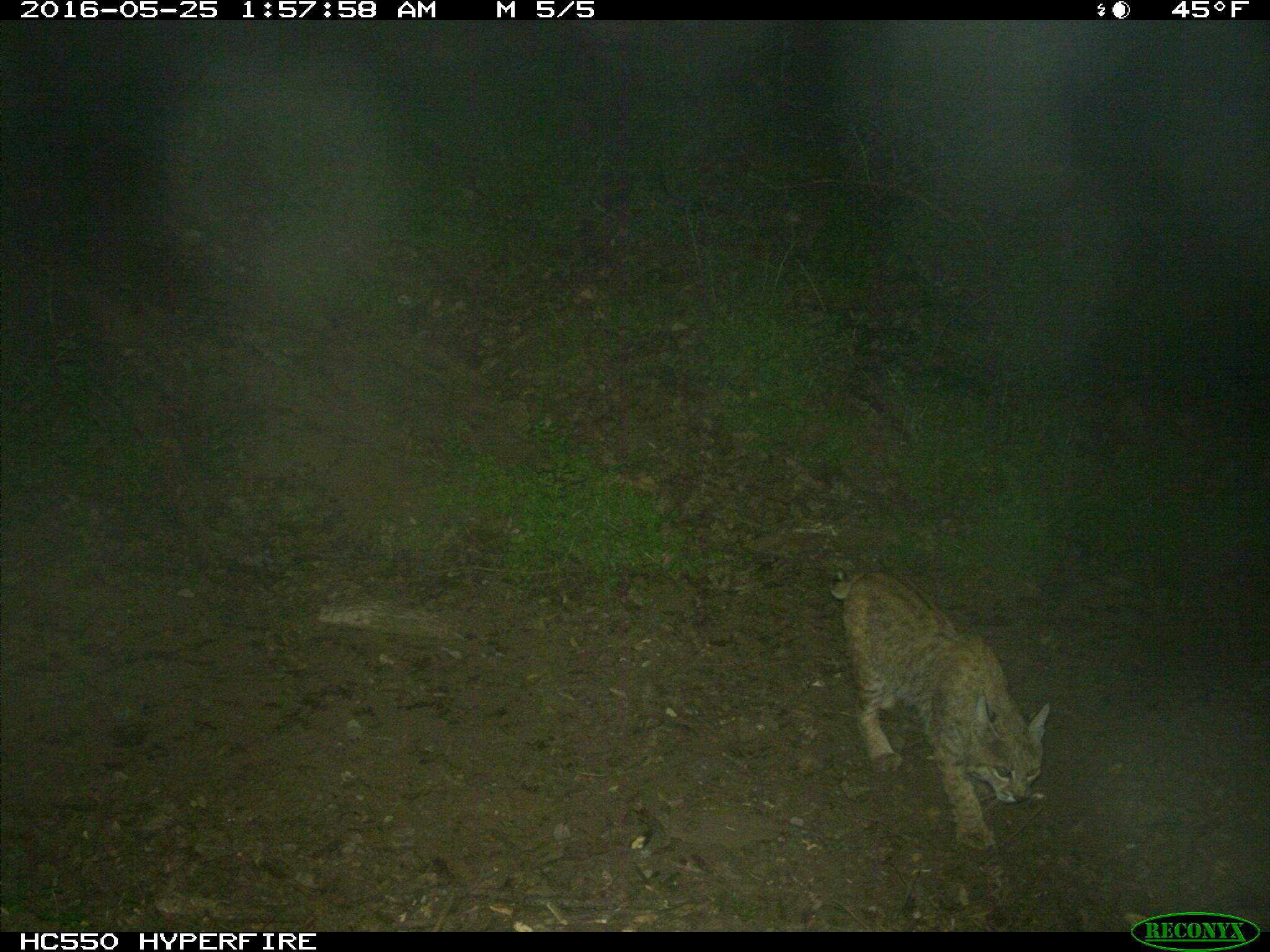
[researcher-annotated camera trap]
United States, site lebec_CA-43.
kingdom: Animalia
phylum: Chordata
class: Mammalia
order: Carnivora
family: Felidae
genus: Lynx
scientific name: Lynx rufus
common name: bobcat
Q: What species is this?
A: Lynx rufus (bobcat).